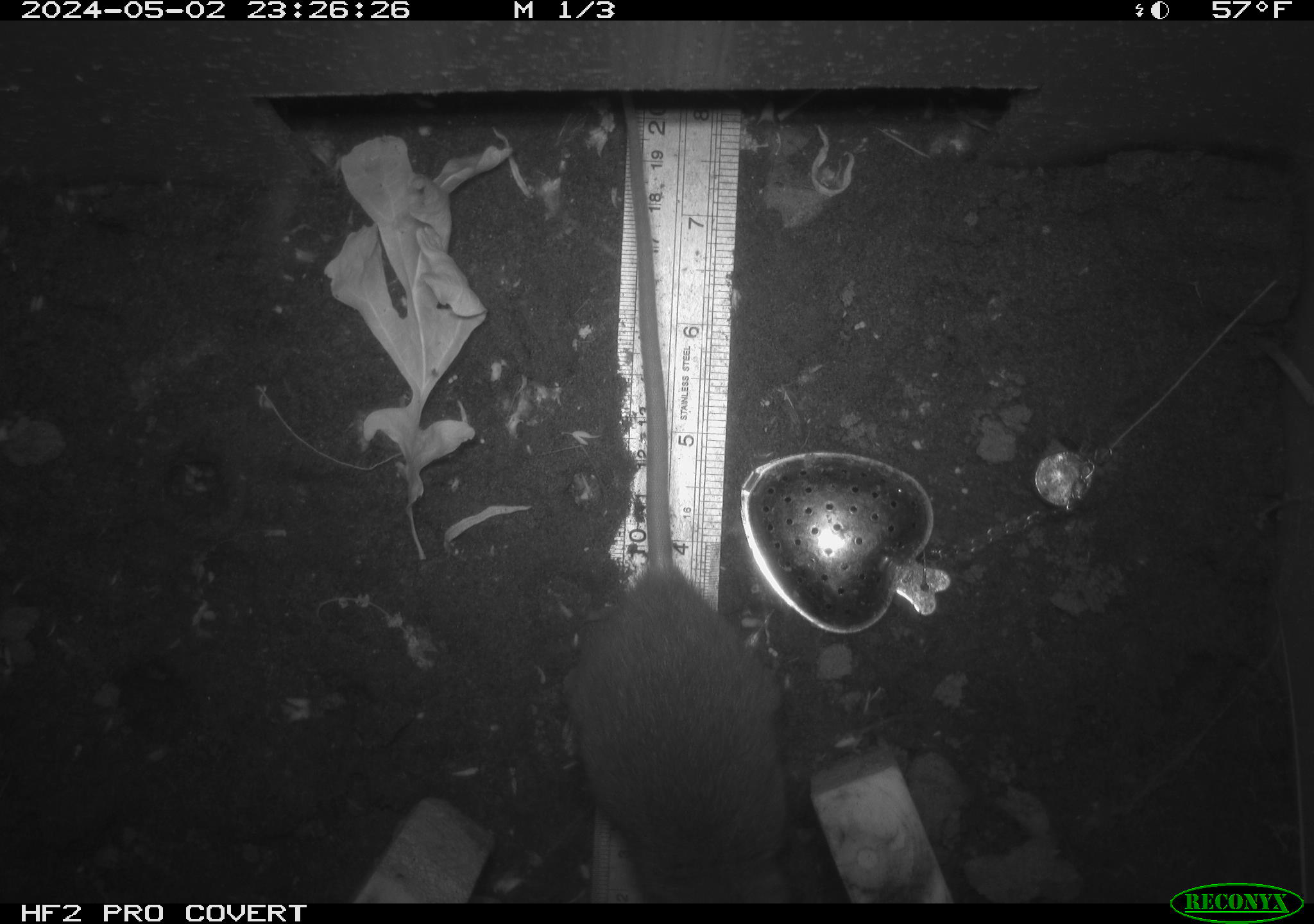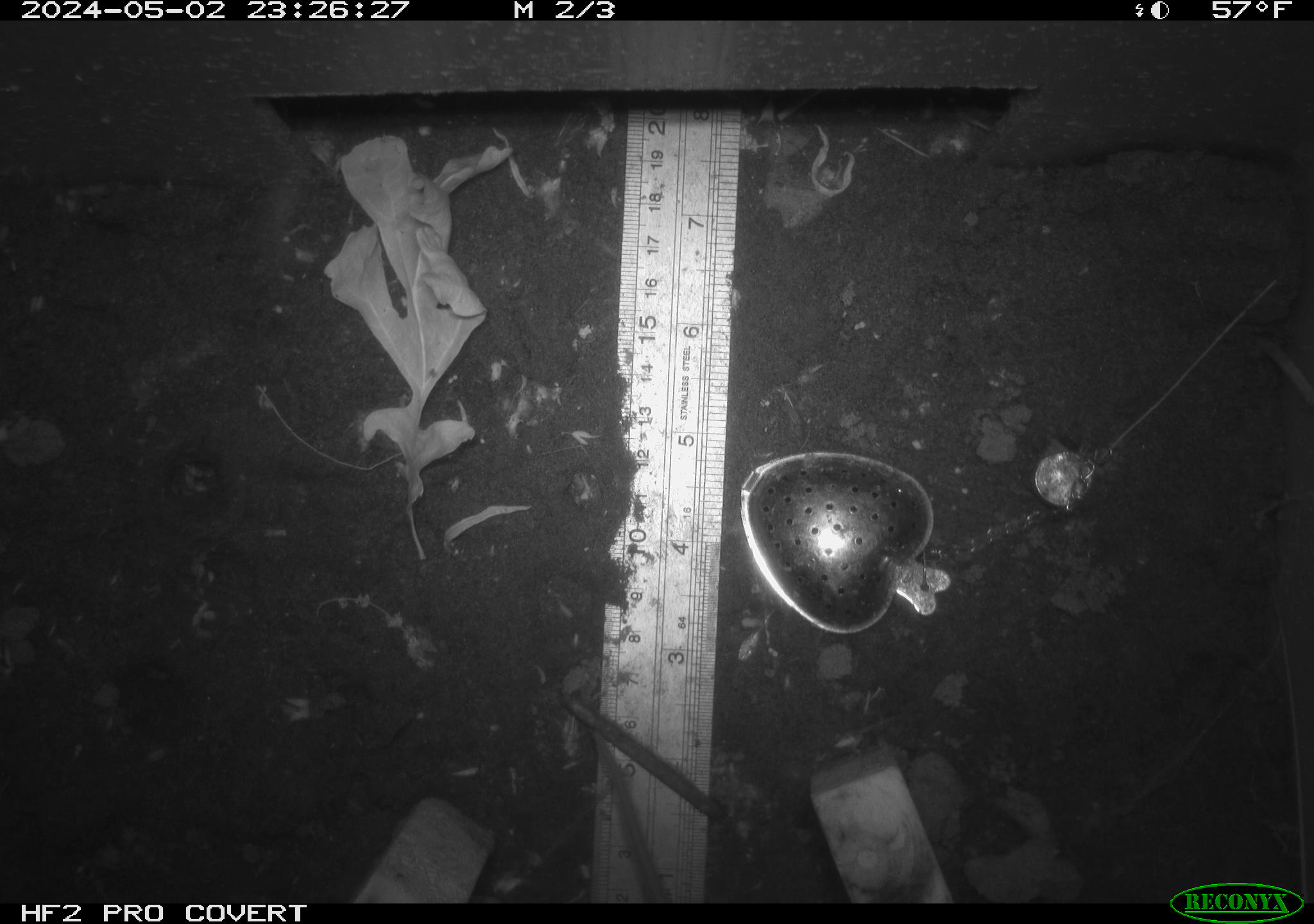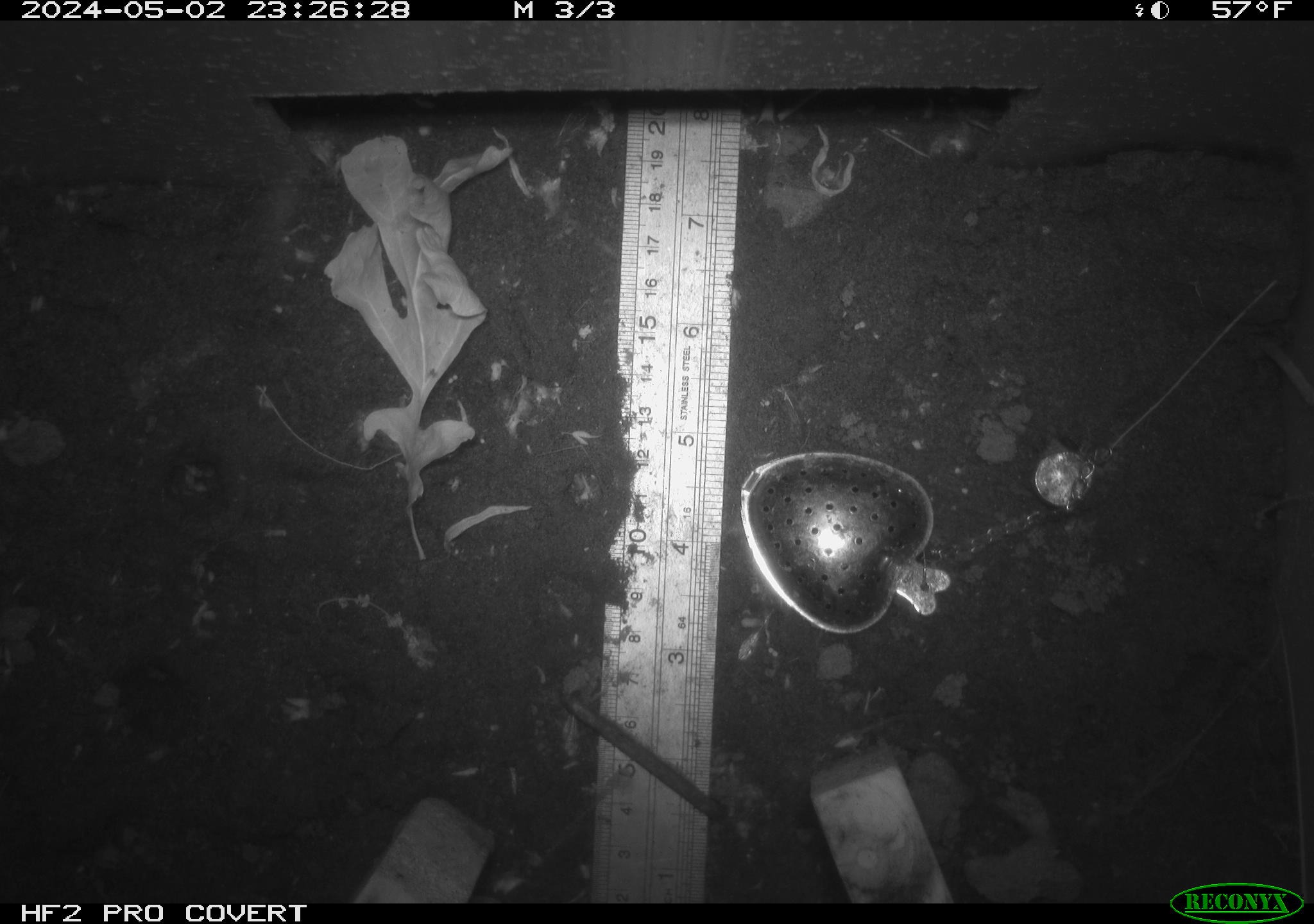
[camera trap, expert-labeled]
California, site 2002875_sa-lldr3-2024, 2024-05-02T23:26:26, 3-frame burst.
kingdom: Animalia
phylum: Chordata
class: Mammalia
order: Rodentia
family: Muridae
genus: Rattus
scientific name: Rattus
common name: rat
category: rattus species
Rattus species (rat) (Rattus).